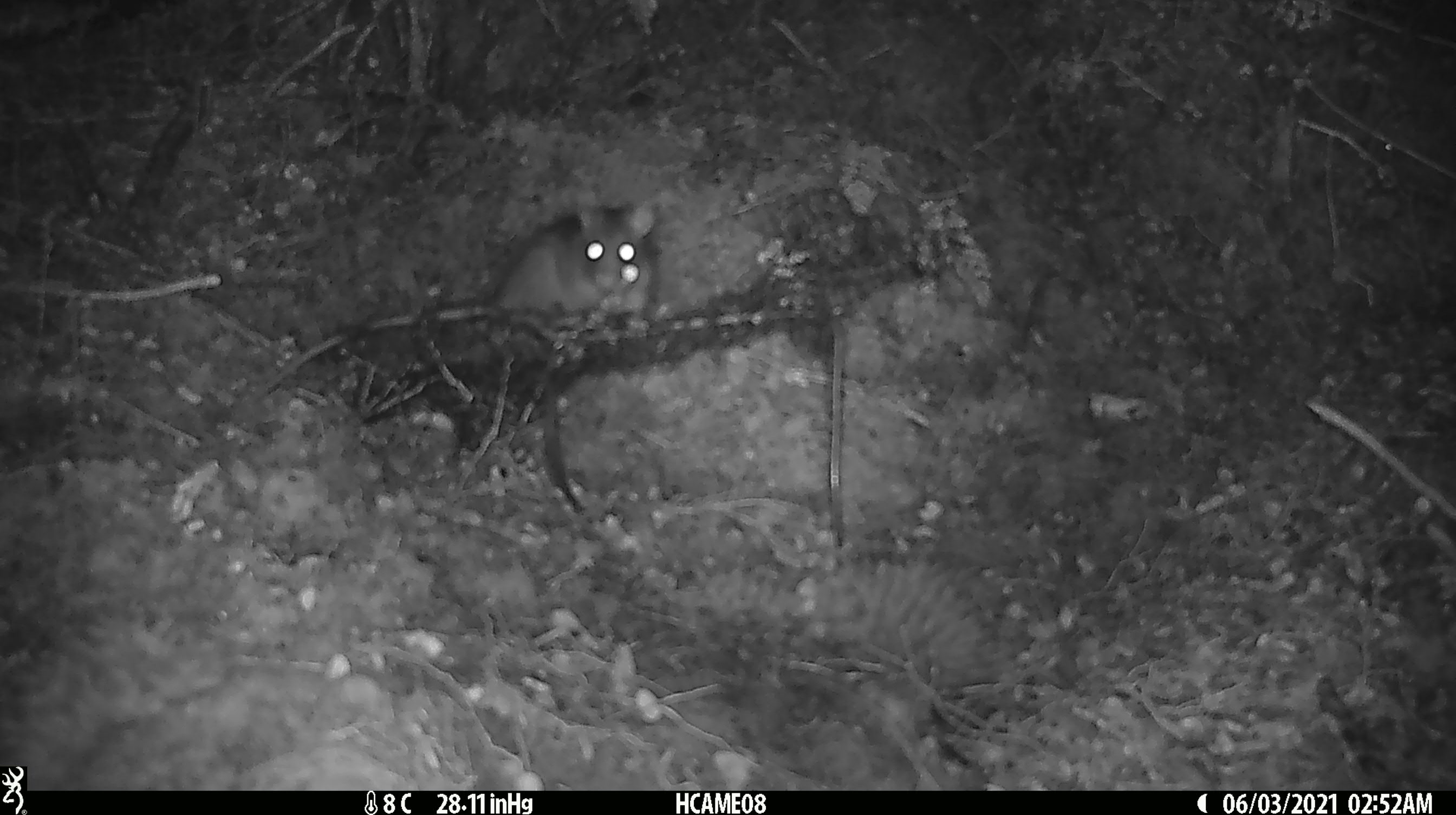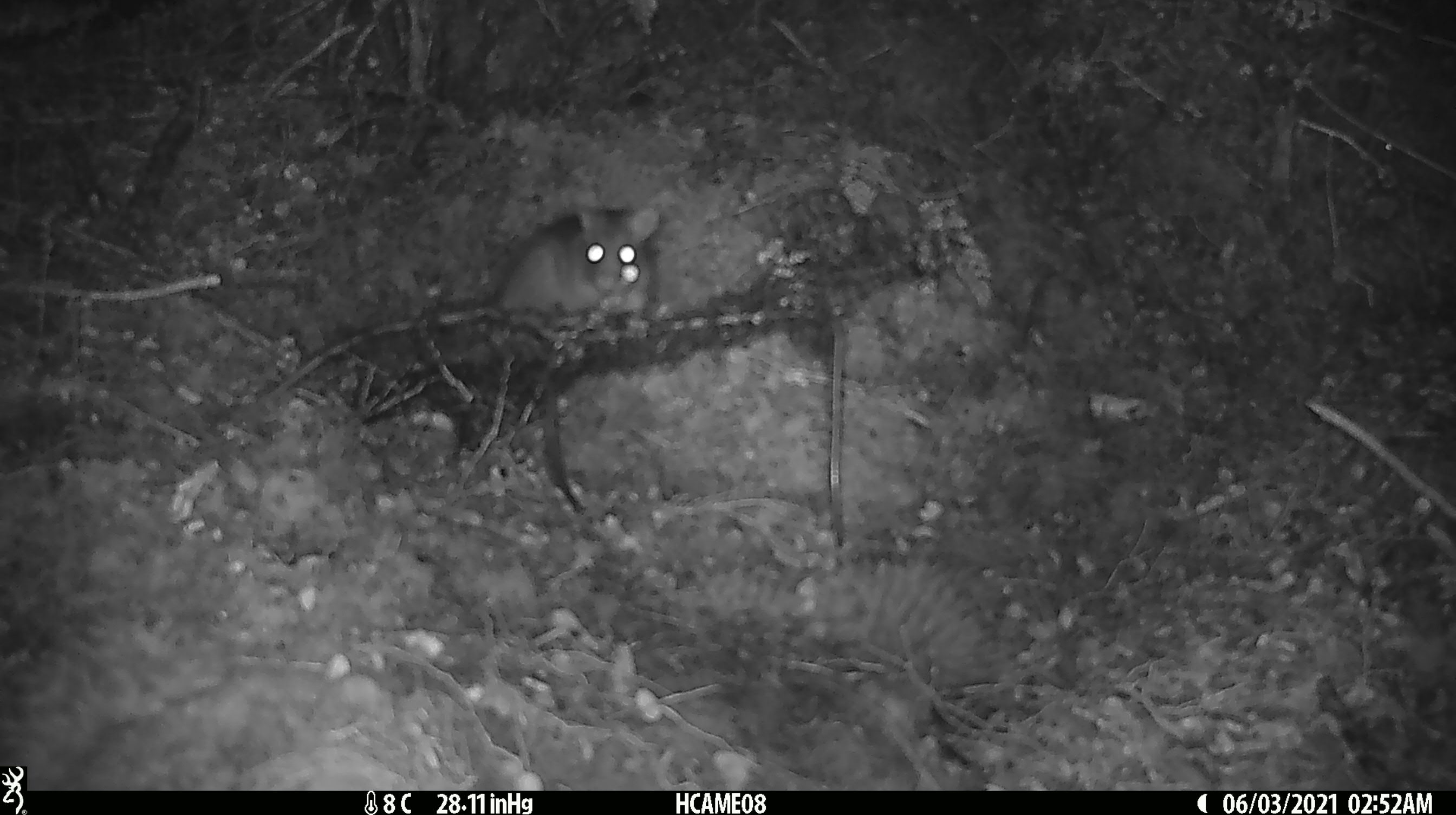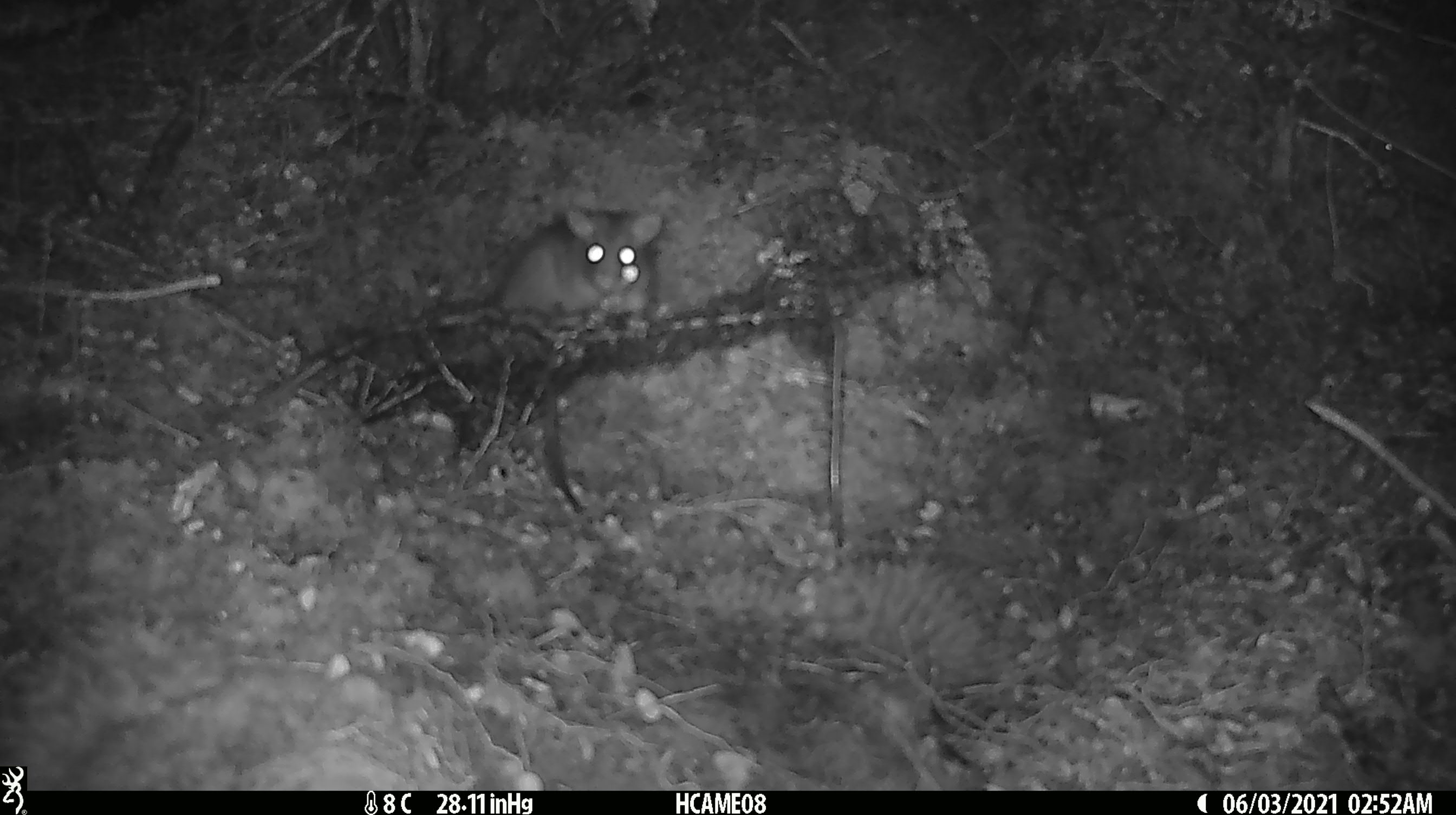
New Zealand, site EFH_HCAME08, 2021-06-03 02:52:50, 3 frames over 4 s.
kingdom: Animalia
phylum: Chordata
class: Mammalia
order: Rodentia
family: Muridae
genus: Rattus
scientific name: Rattus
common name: rat